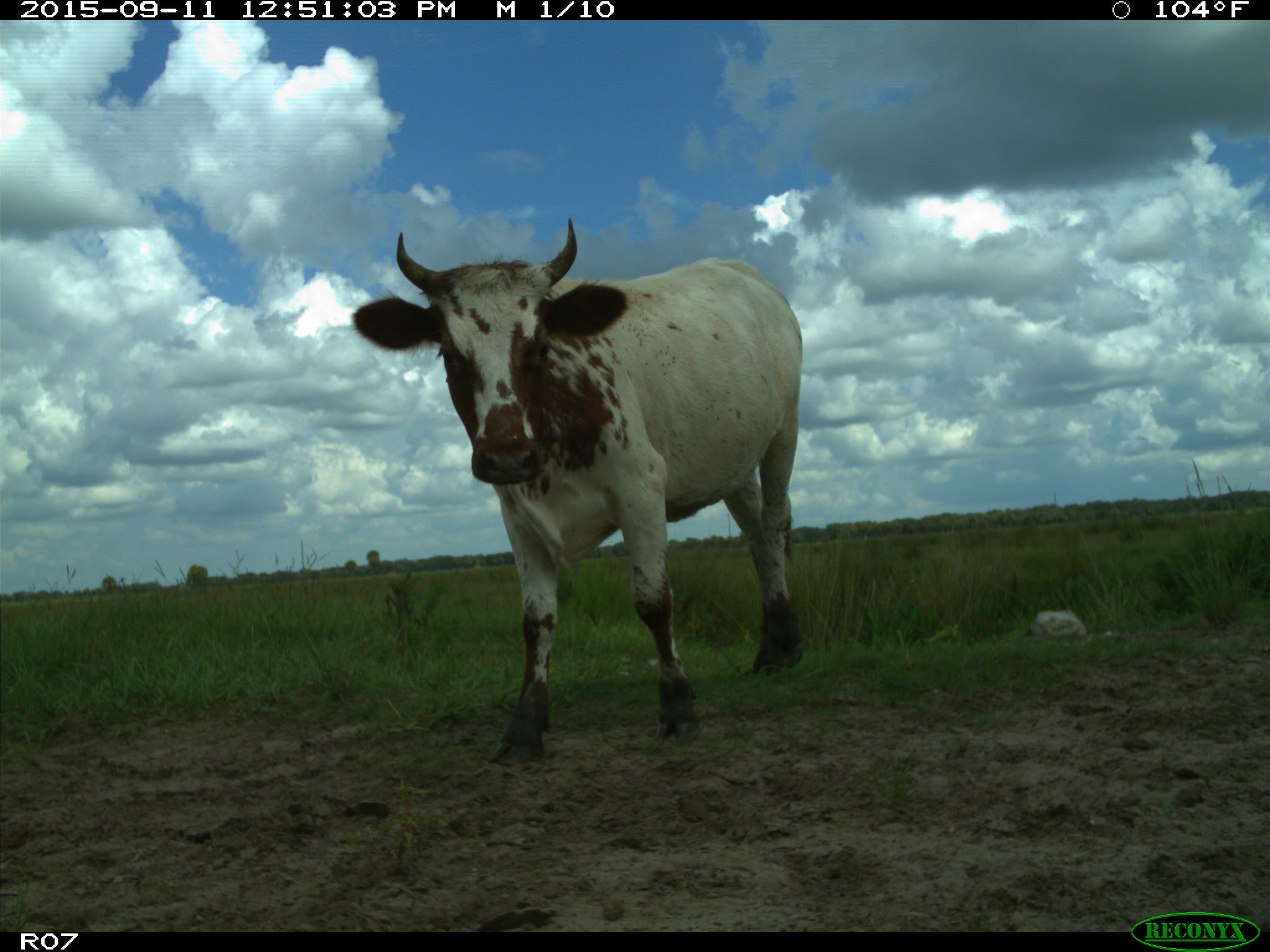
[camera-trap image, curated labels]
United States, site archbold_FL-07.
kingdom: Animalia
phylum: Chordata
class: Mammalia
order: Artiodactyla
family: Bovidae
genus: Bos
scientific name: Bos taurus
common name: domestic cow